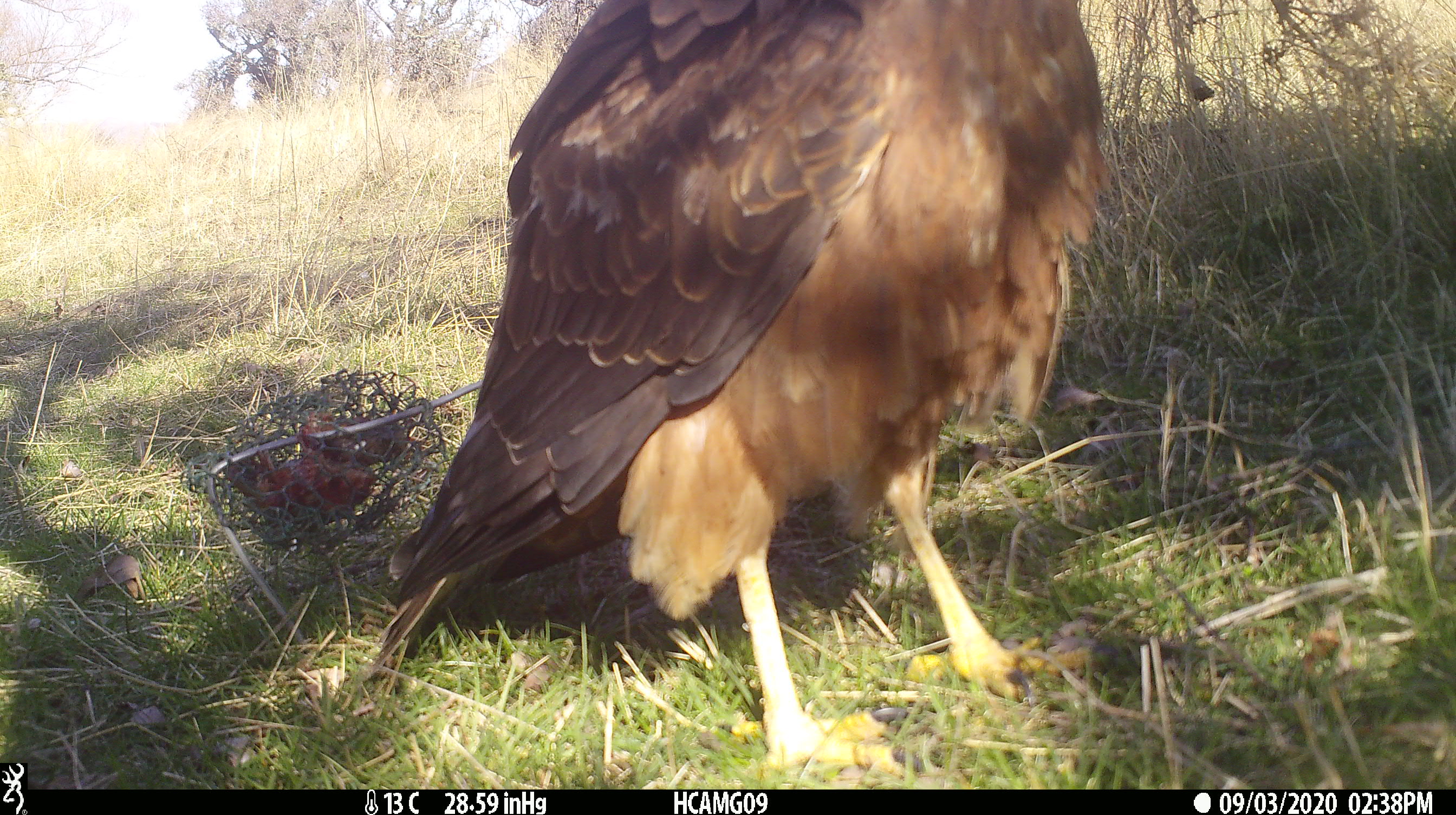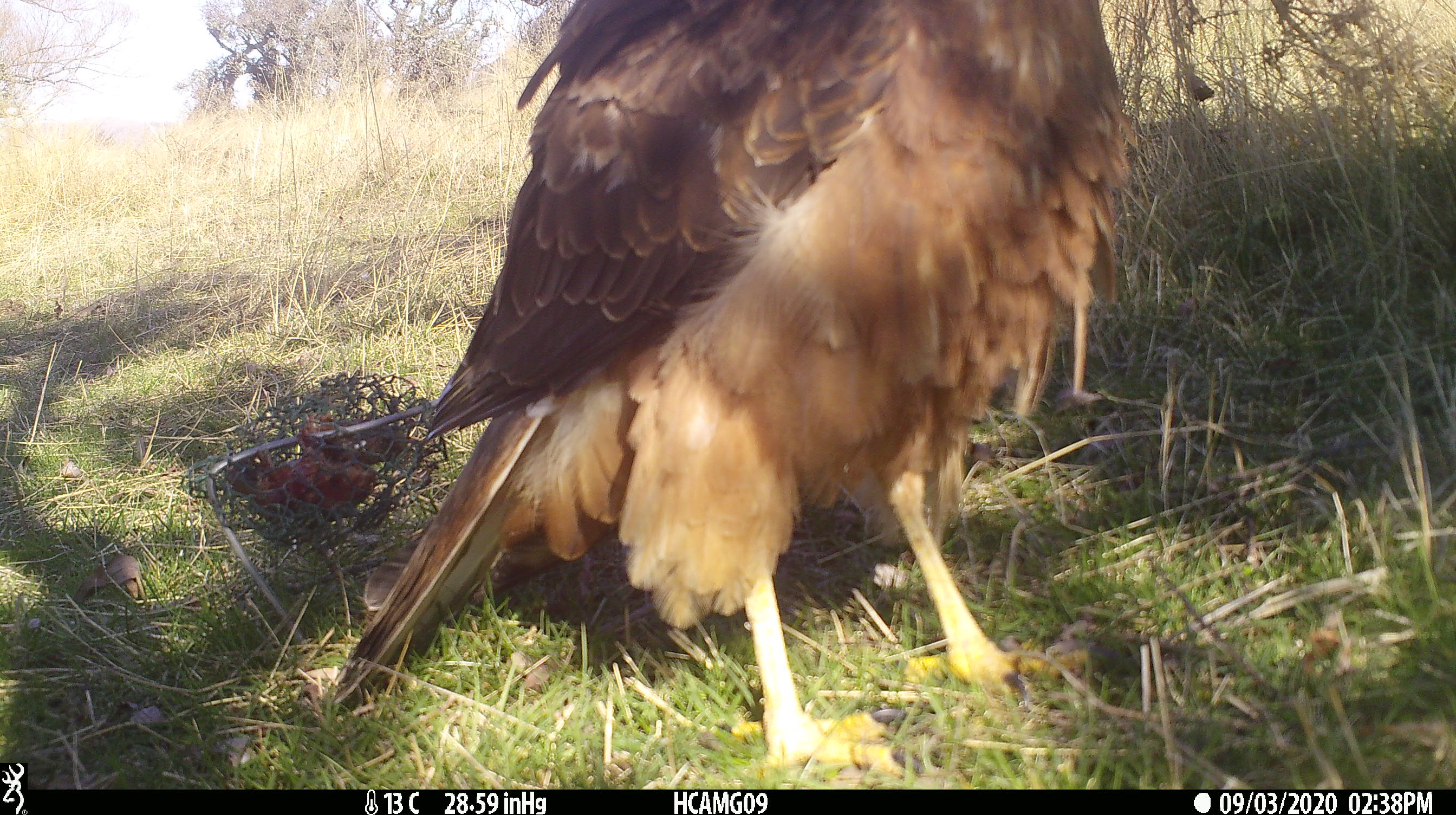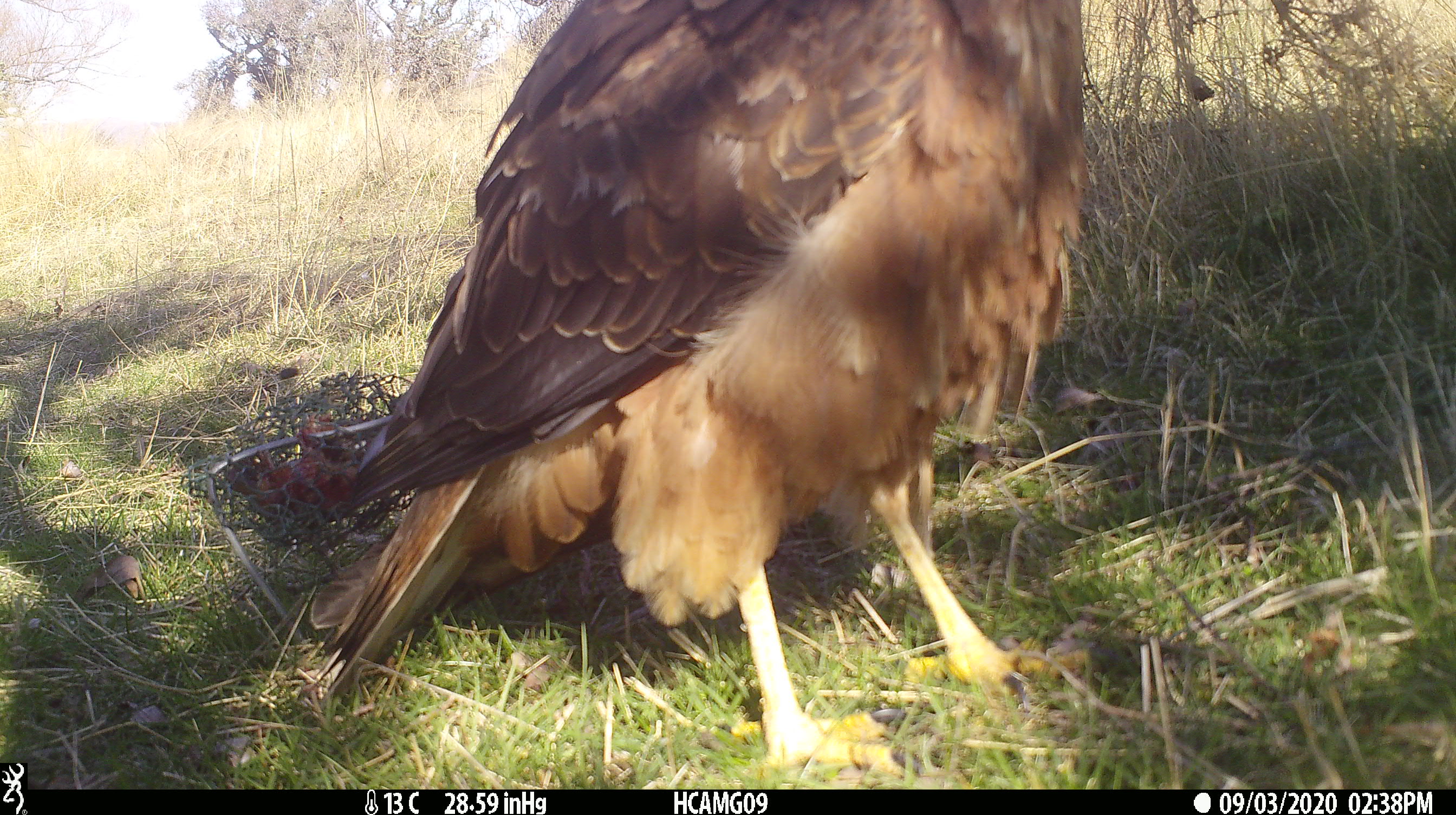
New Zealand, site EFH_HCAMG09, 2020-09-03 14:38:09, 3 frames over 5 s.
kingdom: Animalia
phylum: Chordata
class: Aves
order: Accipitriformes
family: Accipitridae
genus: Circus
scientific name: Circus approximans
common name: swamp harrier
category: harrier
Harrier (swamp harrier) (Circus approximans).